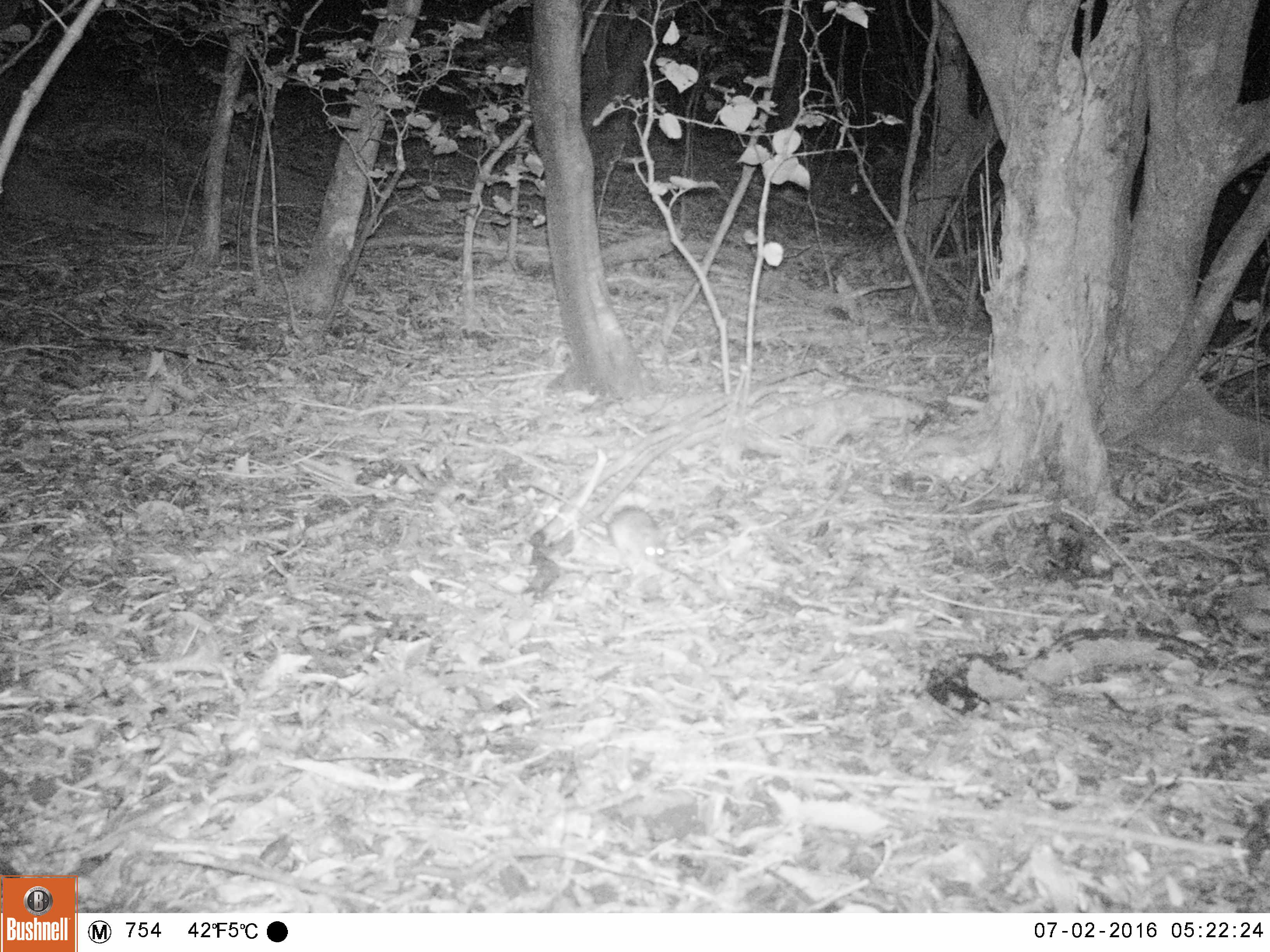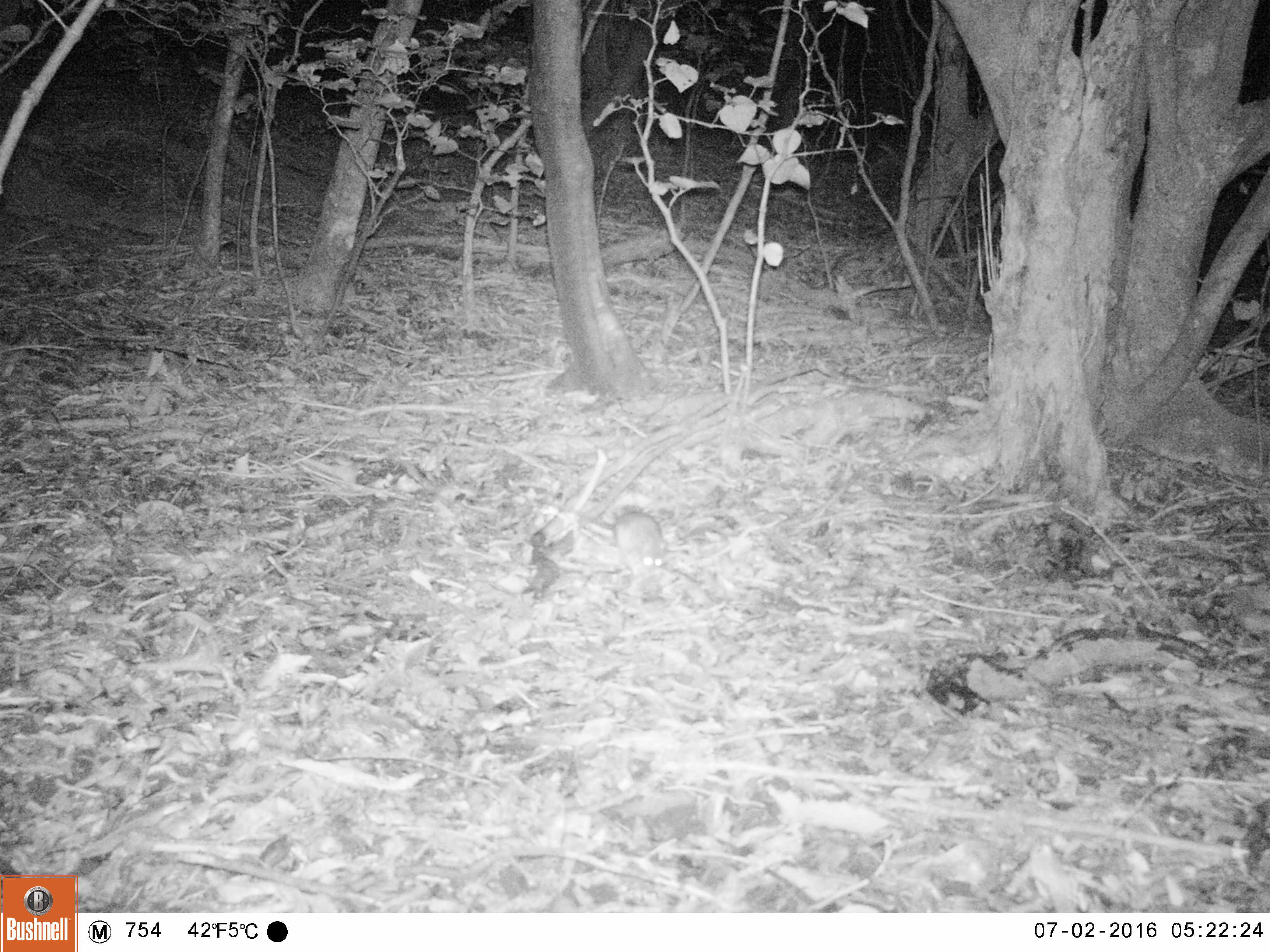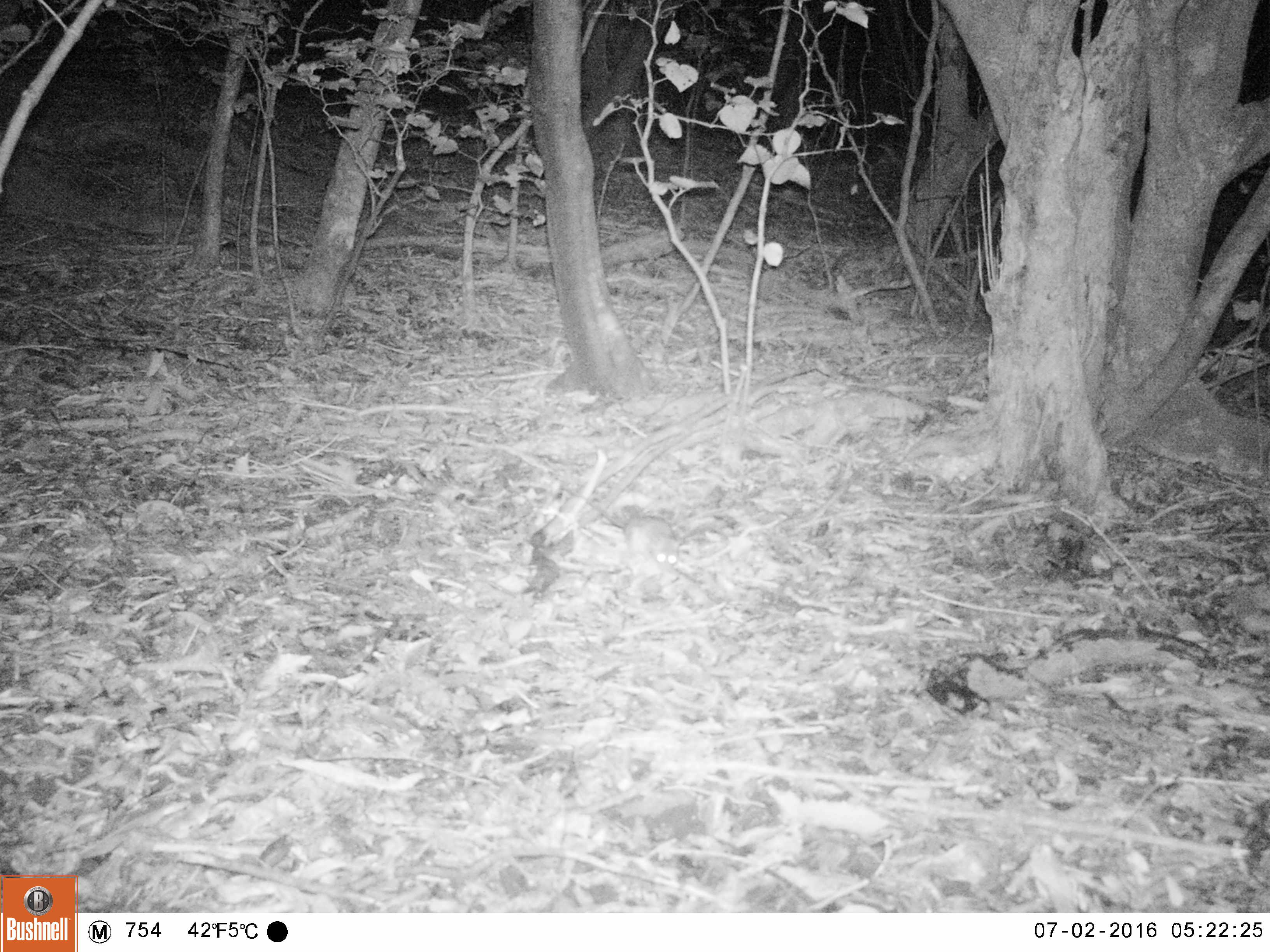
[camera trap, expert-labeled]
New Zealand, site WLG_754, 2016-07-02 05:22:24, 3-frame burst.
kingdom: Animalia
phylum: Chordata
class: Mammalia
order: Rodentia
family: Muridae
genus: Rattus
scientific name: Rattus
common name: rat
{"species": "rat (Rattus)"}